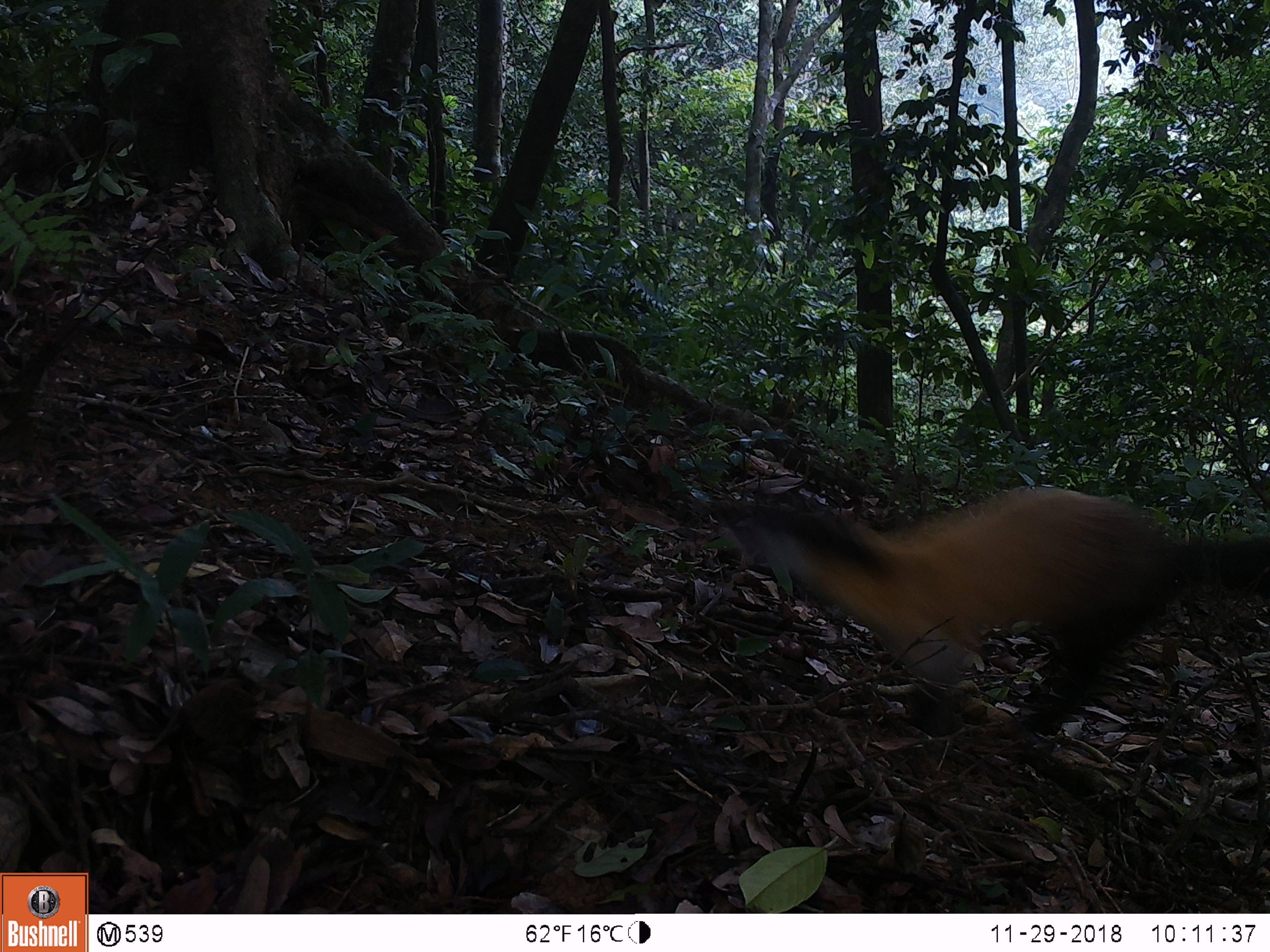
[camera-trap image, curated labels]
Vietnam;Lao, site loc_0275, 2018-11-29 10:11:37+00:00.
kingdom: Animalia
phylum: Chordata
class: Mammalia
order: Carnivora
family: Mustelidae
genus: Martes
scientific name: Martes flavigula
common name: yellow-throated marten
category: yellow throated marten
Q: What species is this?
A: Yellow throated marten (yellow-throated marten) (Martes flavigula).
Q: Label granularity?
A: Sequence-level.